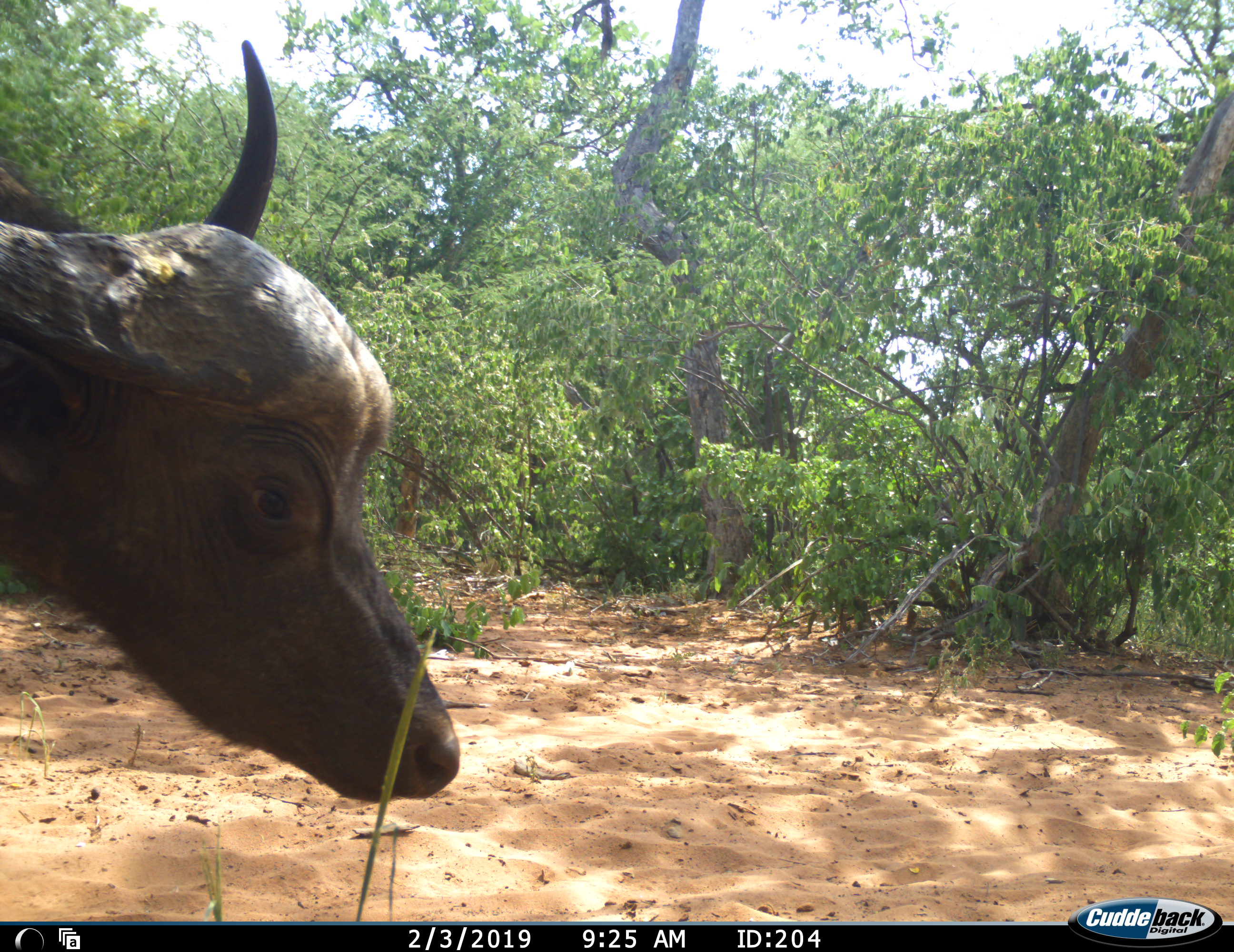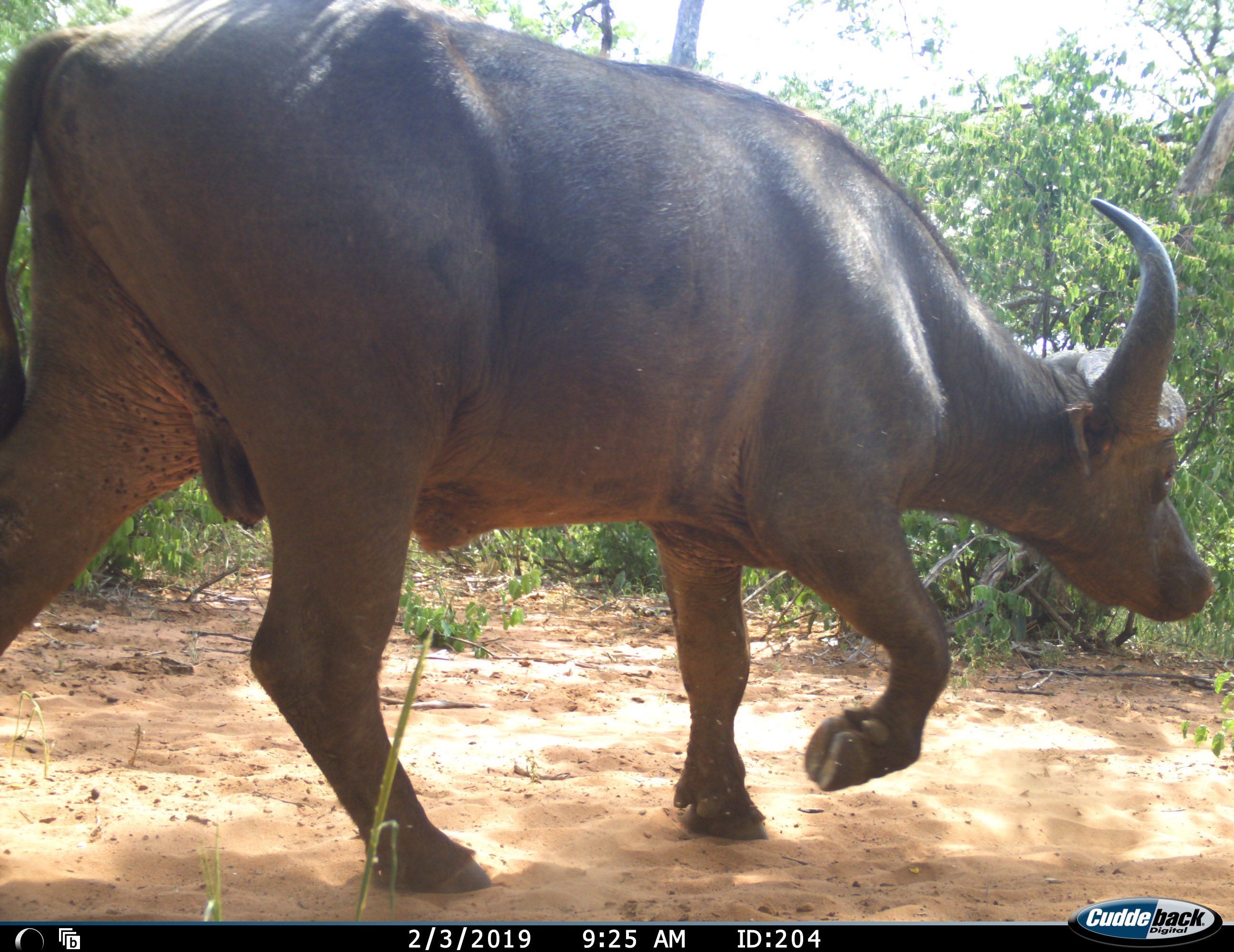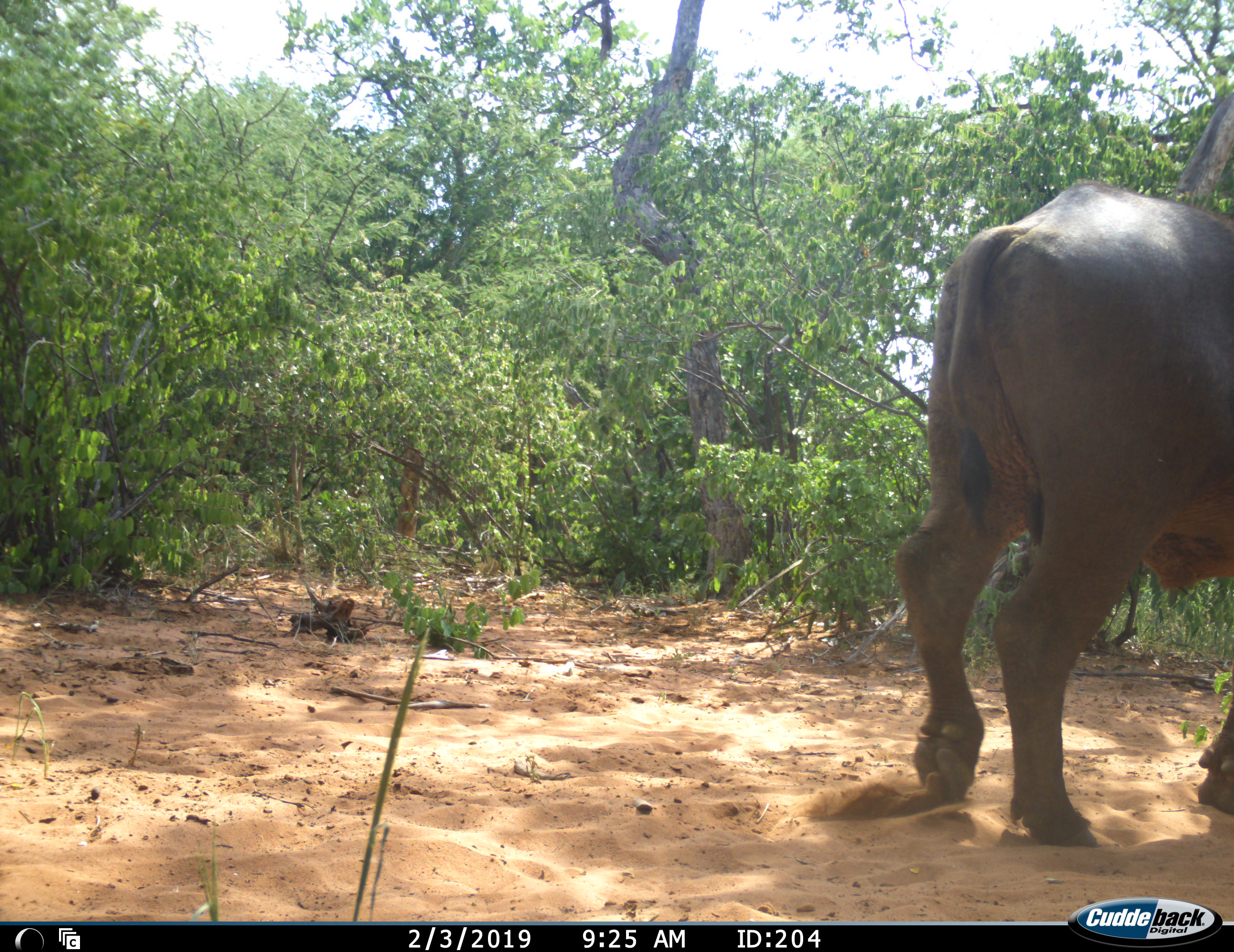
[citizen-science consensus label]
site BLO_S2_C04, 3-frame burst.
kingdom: Animalia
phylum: Chordata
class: Mammalia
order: Artiodactyla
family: Bovidae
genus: Syncerus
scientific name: Syncerus caffer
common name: african buffalo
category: buffalo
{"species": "buffalo (african buffalo) (Syncerus caffer)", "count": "1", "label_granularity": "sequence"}